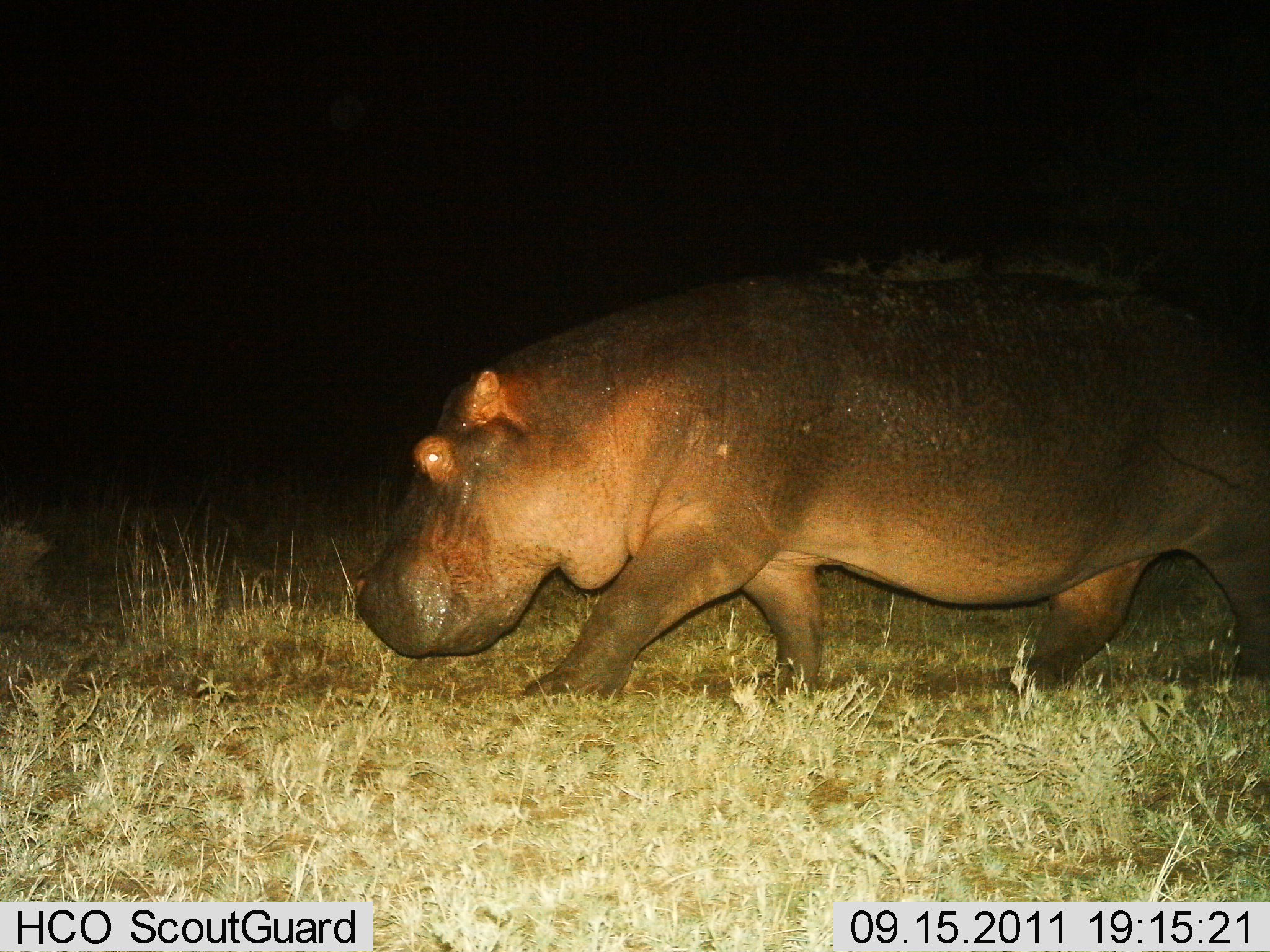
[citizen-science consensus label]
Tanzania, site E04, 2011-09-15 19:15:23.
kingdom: Animalia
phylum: Chordata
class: Mammalia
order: Artiodactyla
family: Hippopotamidae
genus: Hippopotamus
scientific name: Hippopotamus amphibius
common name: hippopotamus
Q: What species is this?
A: Hippopotamus (Hippopotamus amphibius).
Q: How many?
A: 1.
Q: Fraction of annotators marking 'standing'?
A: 14%.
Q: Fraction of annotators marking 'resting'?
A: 0%.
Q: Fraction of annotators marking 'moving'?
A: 93%.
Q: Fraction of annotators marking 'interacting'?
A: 0%.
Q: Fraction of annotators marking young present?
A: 0%.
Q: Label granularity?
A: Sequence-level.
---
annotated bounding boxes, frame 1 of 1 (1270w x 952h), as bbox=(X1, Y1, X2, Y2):
animal: bbox=(346, 251, 1267, 710)